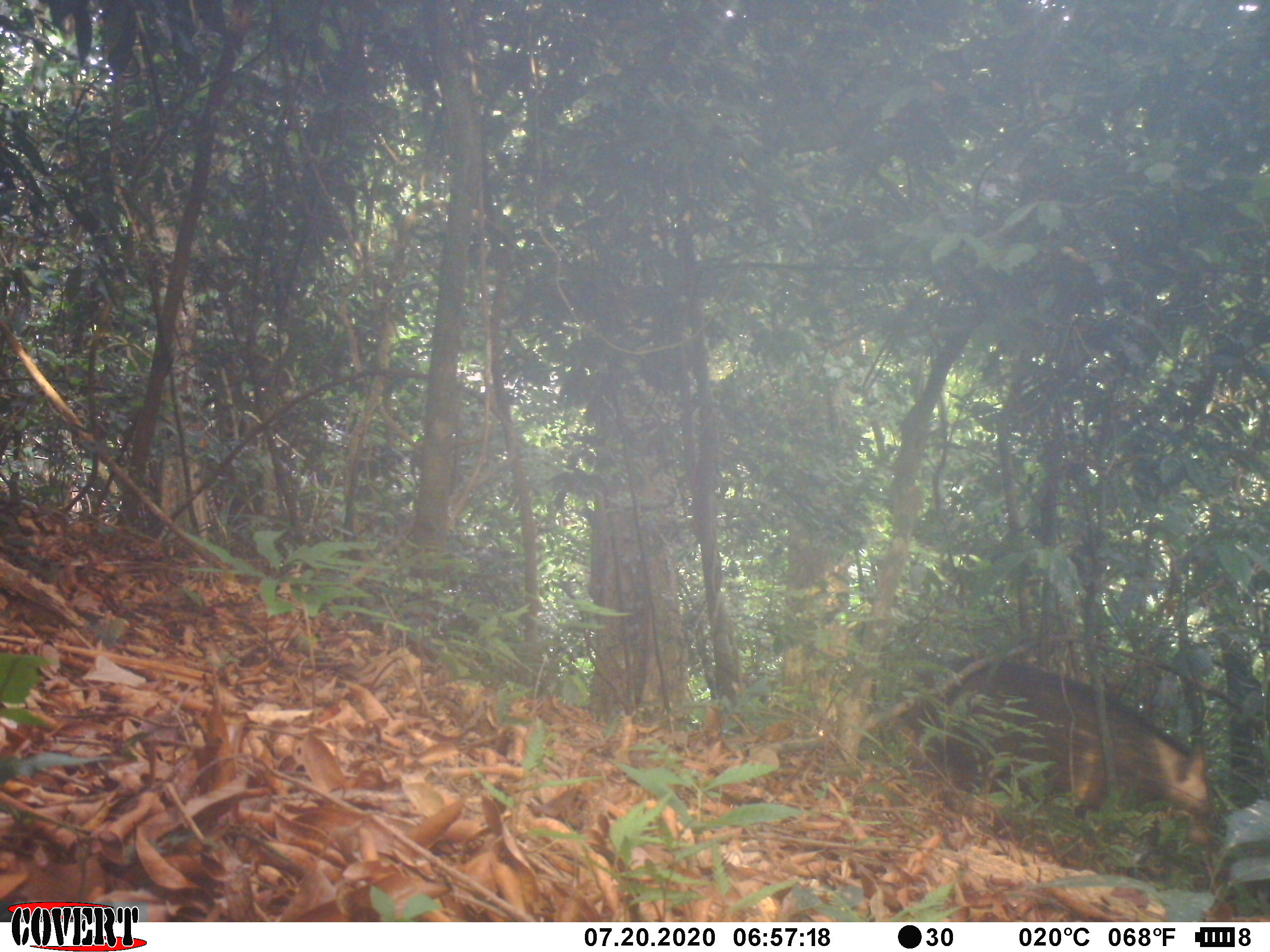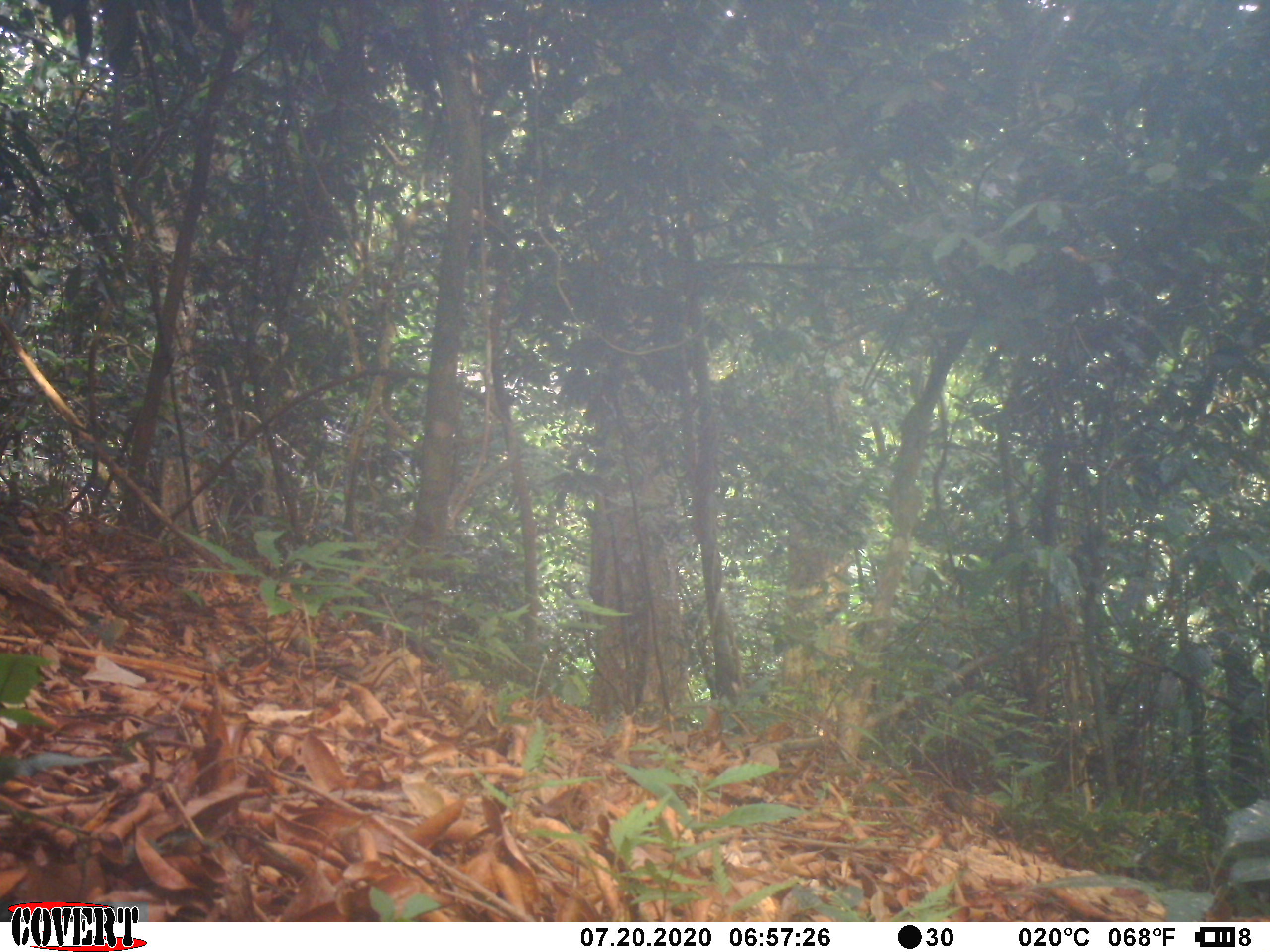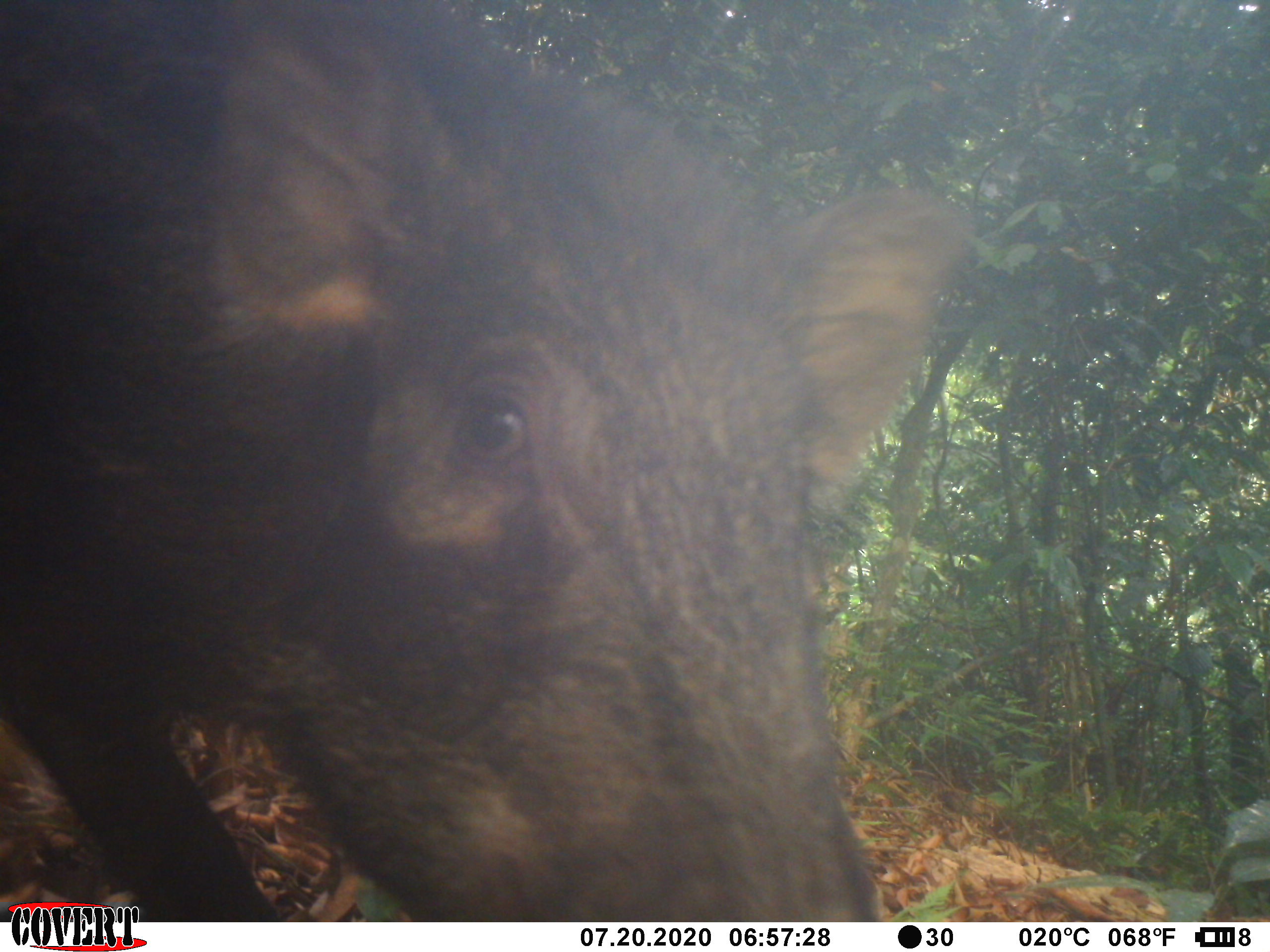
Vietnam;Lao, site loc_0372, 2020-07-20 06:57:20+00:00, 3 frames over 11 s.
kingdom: Animalia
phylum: Chordata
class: Mammalia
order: Artiodactyla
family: Suidae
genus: Sus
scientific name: Sus scrofa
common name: eurasian wild pig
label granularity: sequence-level